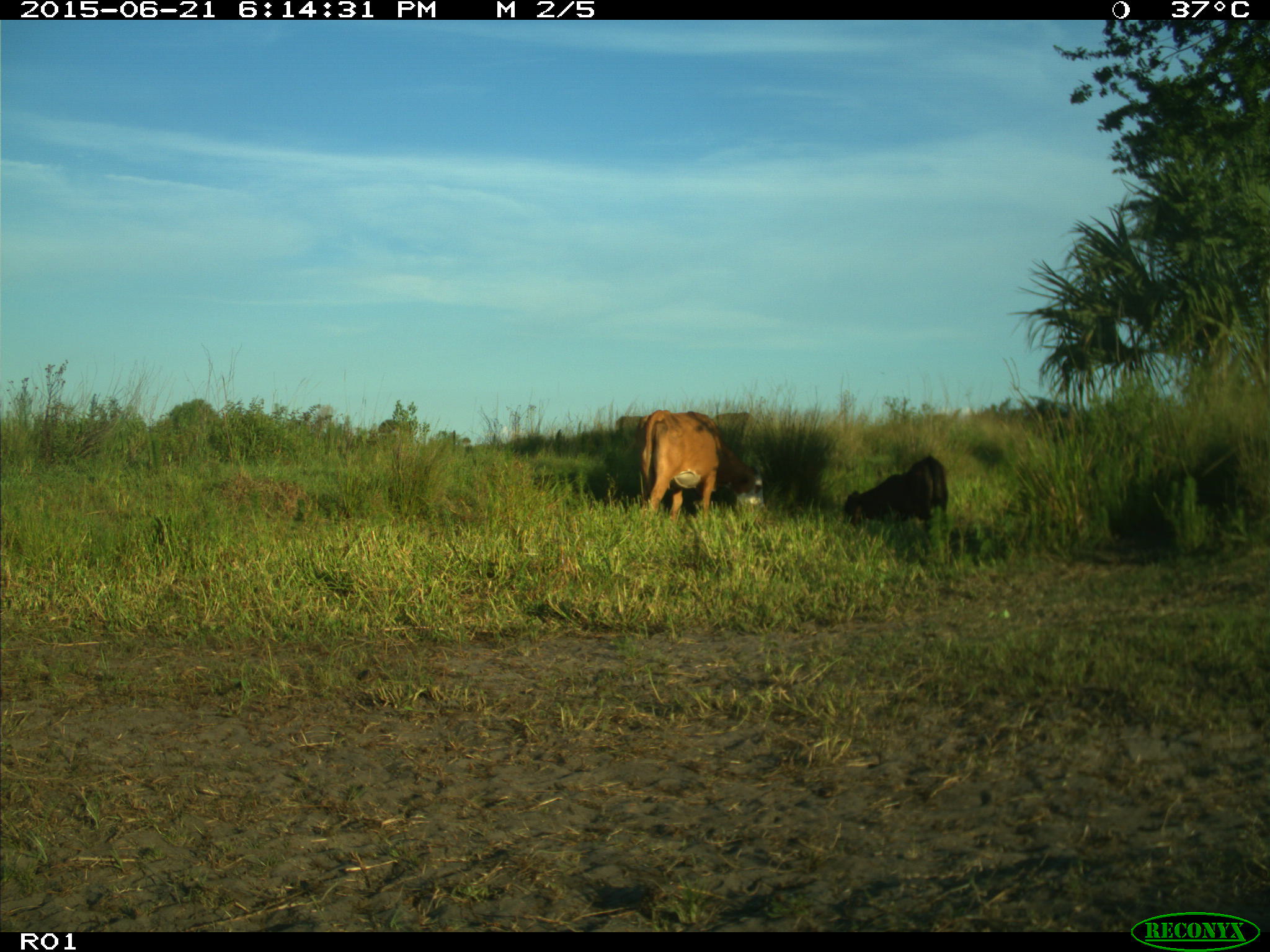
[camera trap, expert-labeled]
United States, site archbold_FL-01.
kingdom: Animalia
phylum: Chordata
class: Mammalia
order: Artiodactyla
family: Bovidae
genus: Bos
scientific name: Bos taurus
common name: domestic cow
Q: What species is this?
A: Bos taurus (domestic cow).